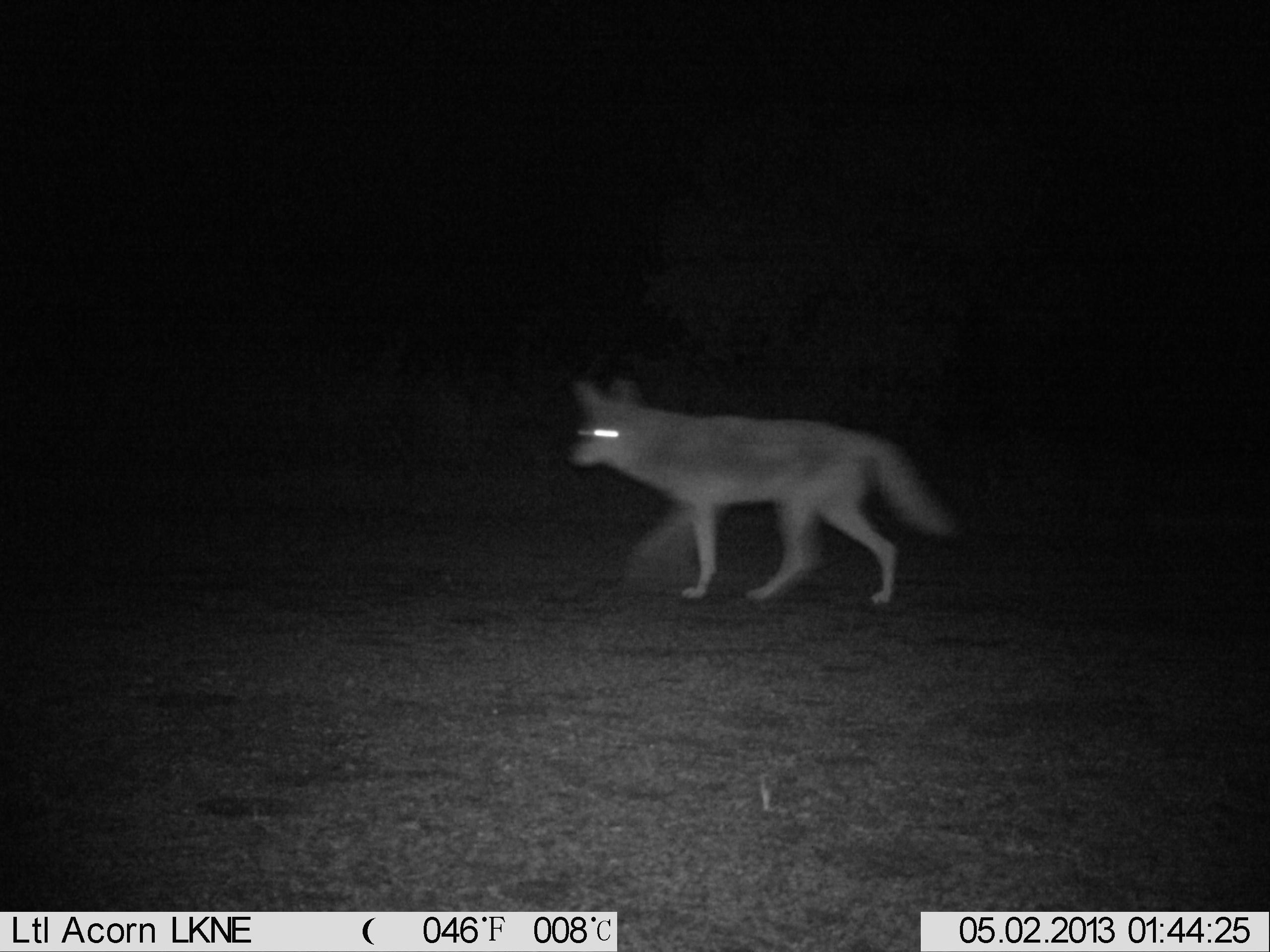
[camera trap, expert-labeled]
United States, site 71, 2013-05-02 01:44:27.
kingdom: Animalia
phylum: Chordata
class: Mammalia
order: Carnivora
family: Canidae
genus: Canis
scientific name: Canis latrans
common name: coyote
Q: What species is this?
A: Coyote (Canis latrans).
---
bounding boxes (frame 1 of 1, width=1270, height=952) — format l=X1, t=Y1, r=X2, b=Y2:
coyote: l=570, t=376, r=956, b=605